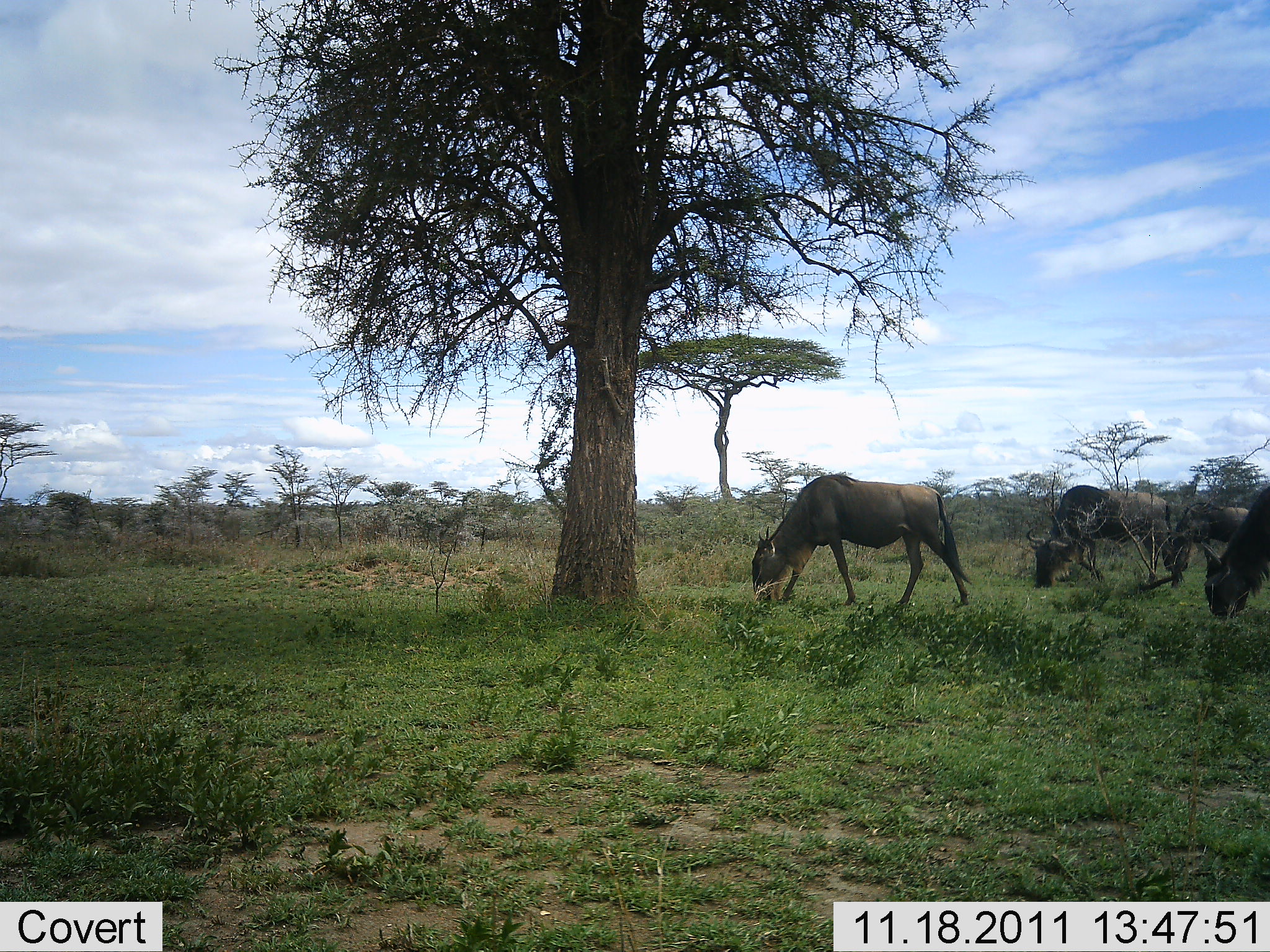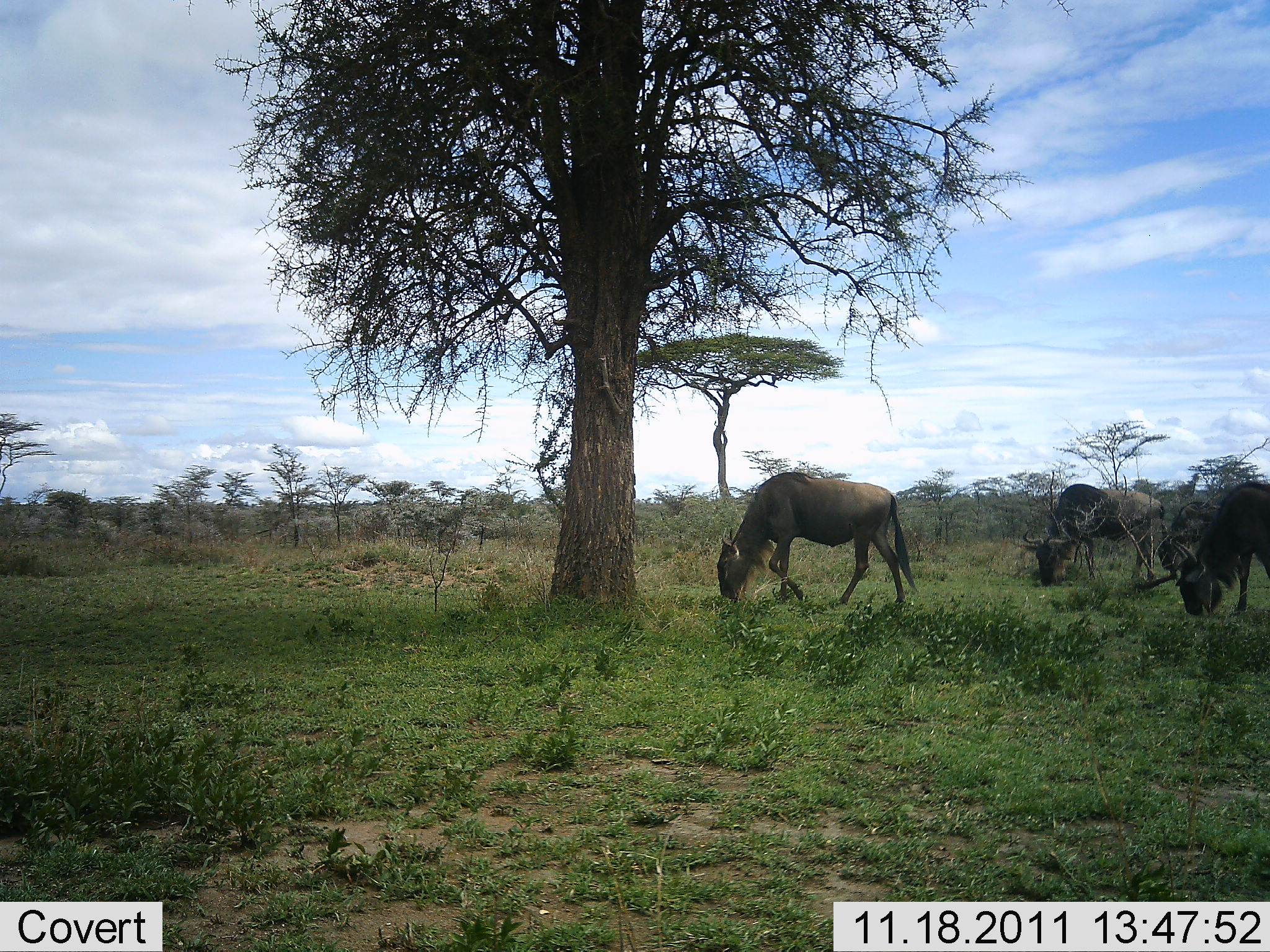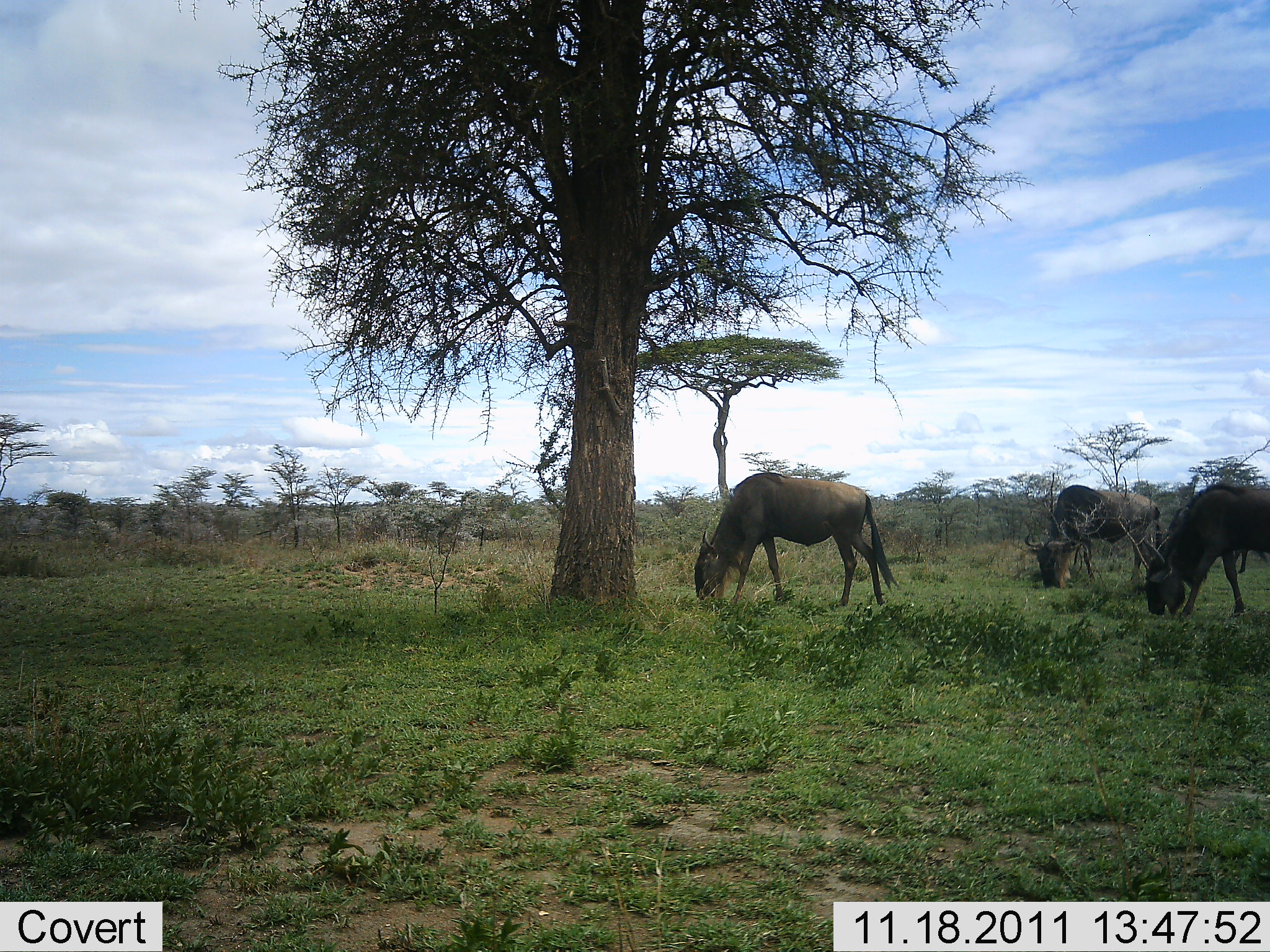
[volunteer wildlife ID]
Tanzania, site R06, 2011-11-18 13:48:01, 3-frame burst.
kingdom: Animalia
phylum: Chordata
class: Mammalia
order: Artiodactyla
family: Bovidae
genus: Connochaetes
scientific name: Connochaetes taurinus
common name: blue wildebeest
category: wildebeest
Wildebeest (blue wildebeest) (Connochaetes taurinus), count 4. Behavior (volunteer vote fractions): standing 15%, resting 0%, moving 31%, interacting 0%. Young present (vote fraction): 0%. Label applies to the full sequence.